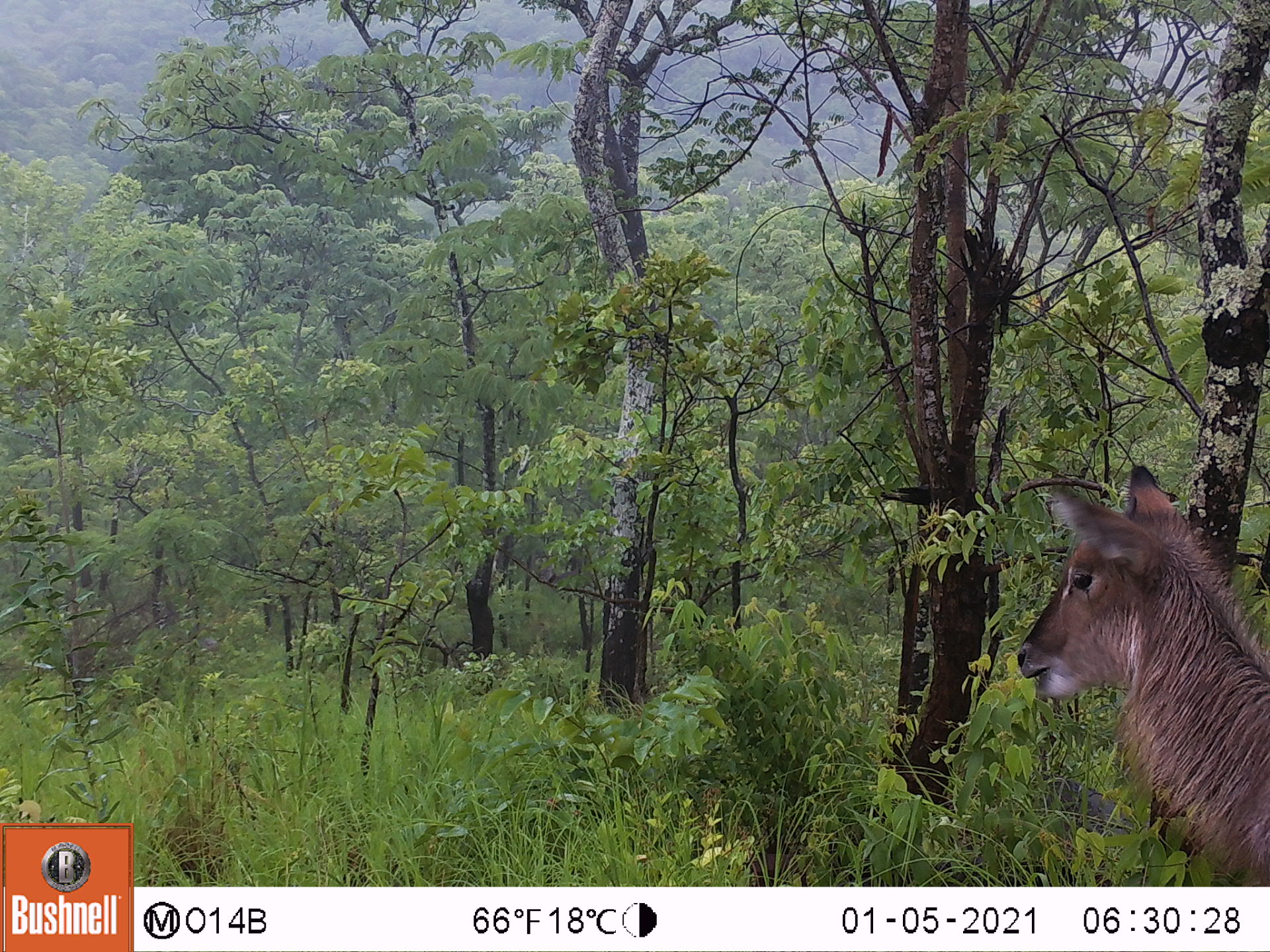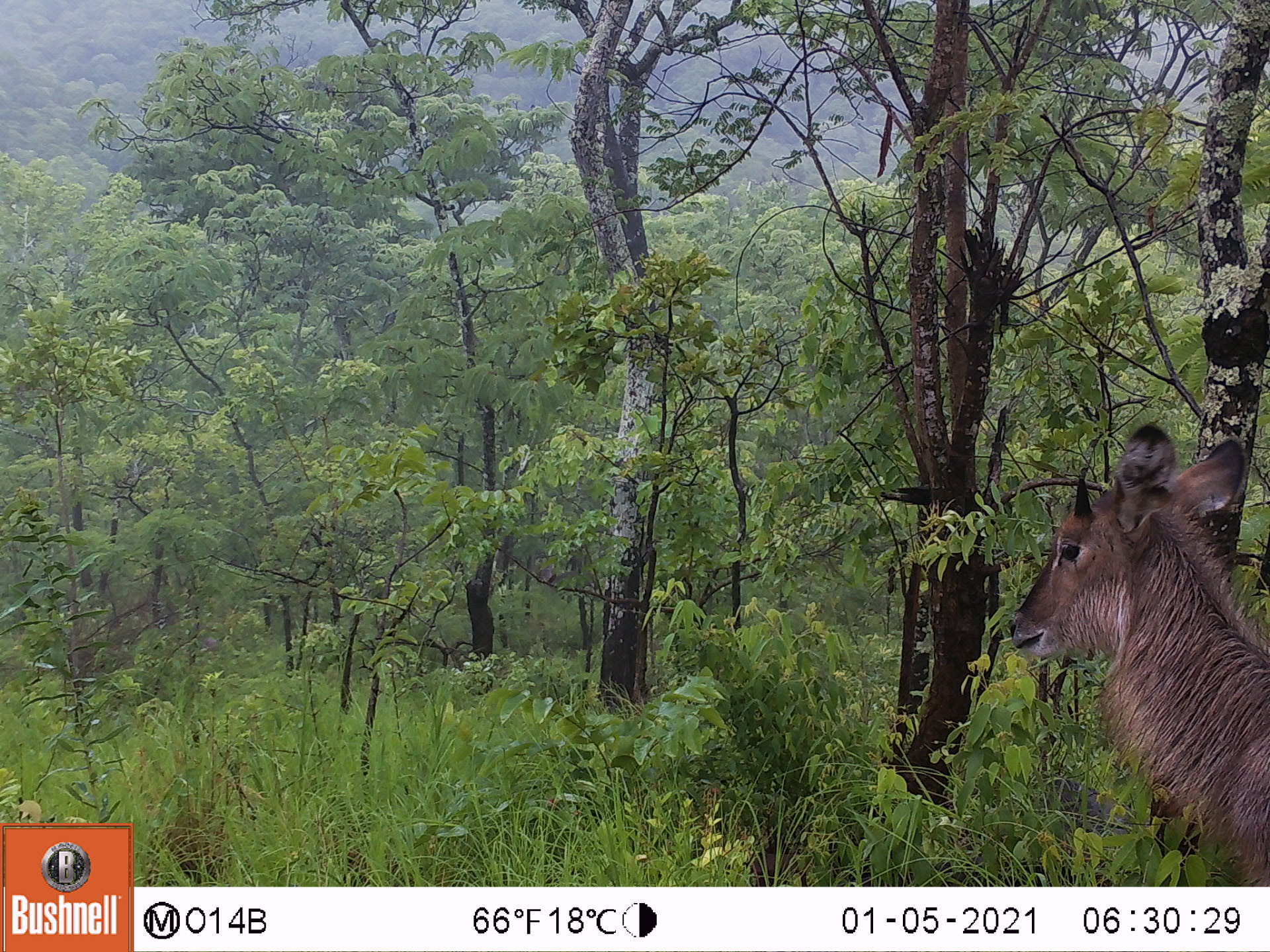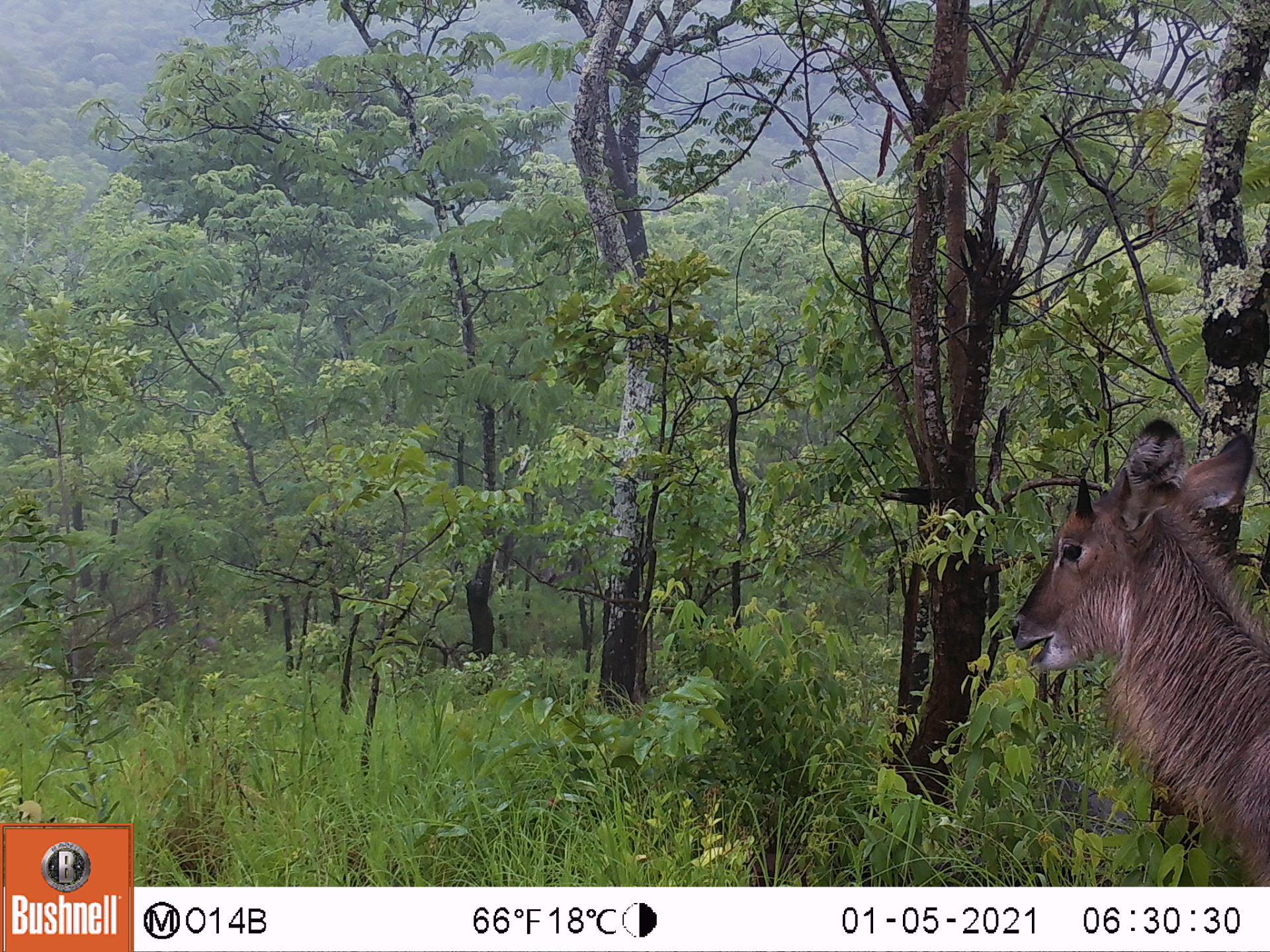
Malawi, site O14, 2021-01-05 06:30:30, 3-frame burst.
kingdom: Animalia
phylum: Chordata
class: Mammalia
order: Artiodactyla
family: Bovidae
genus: Kobus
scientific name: Kobus ellipsiprymnus ellipsiprymnus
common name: common waterbuck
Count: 1.